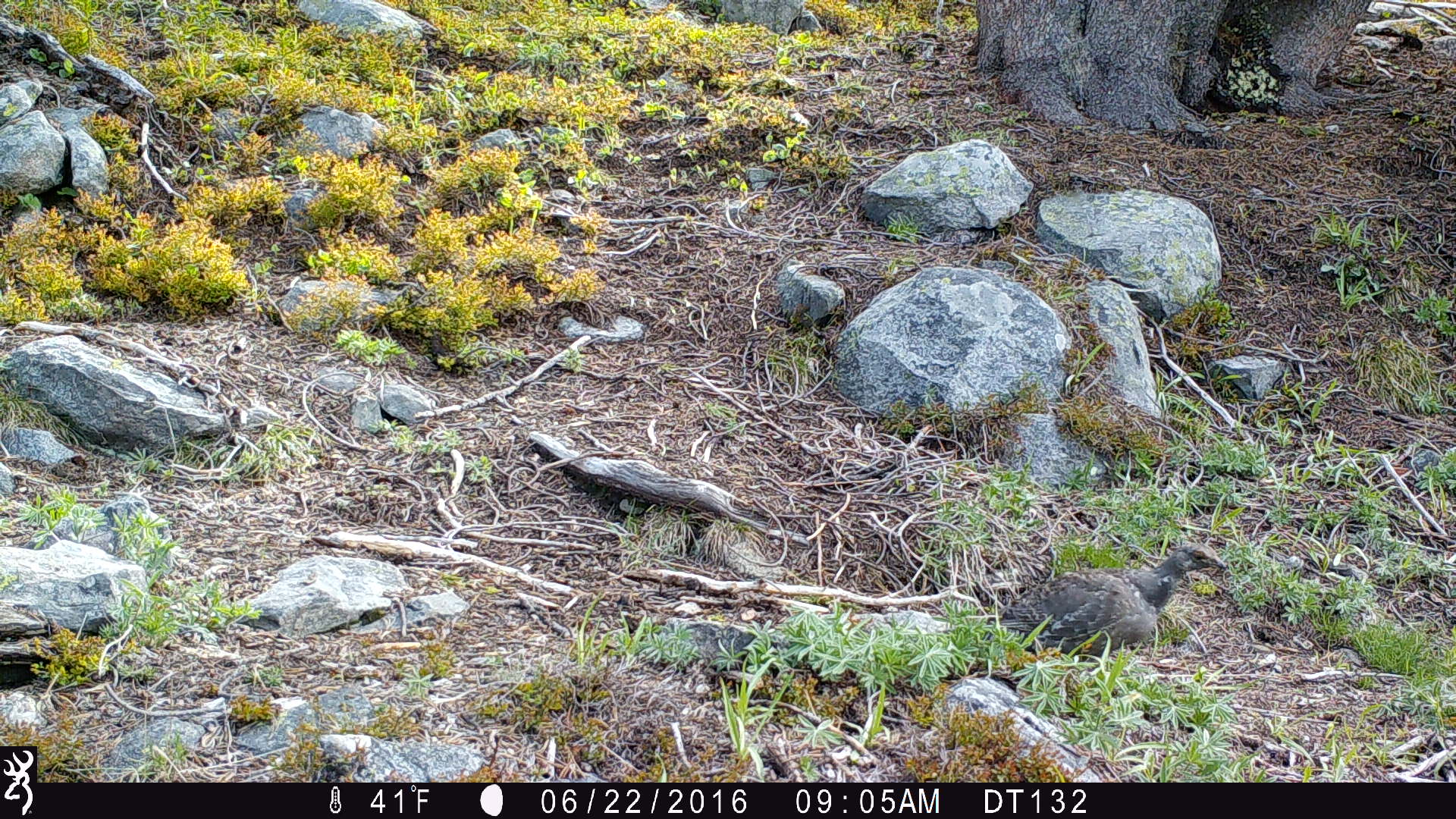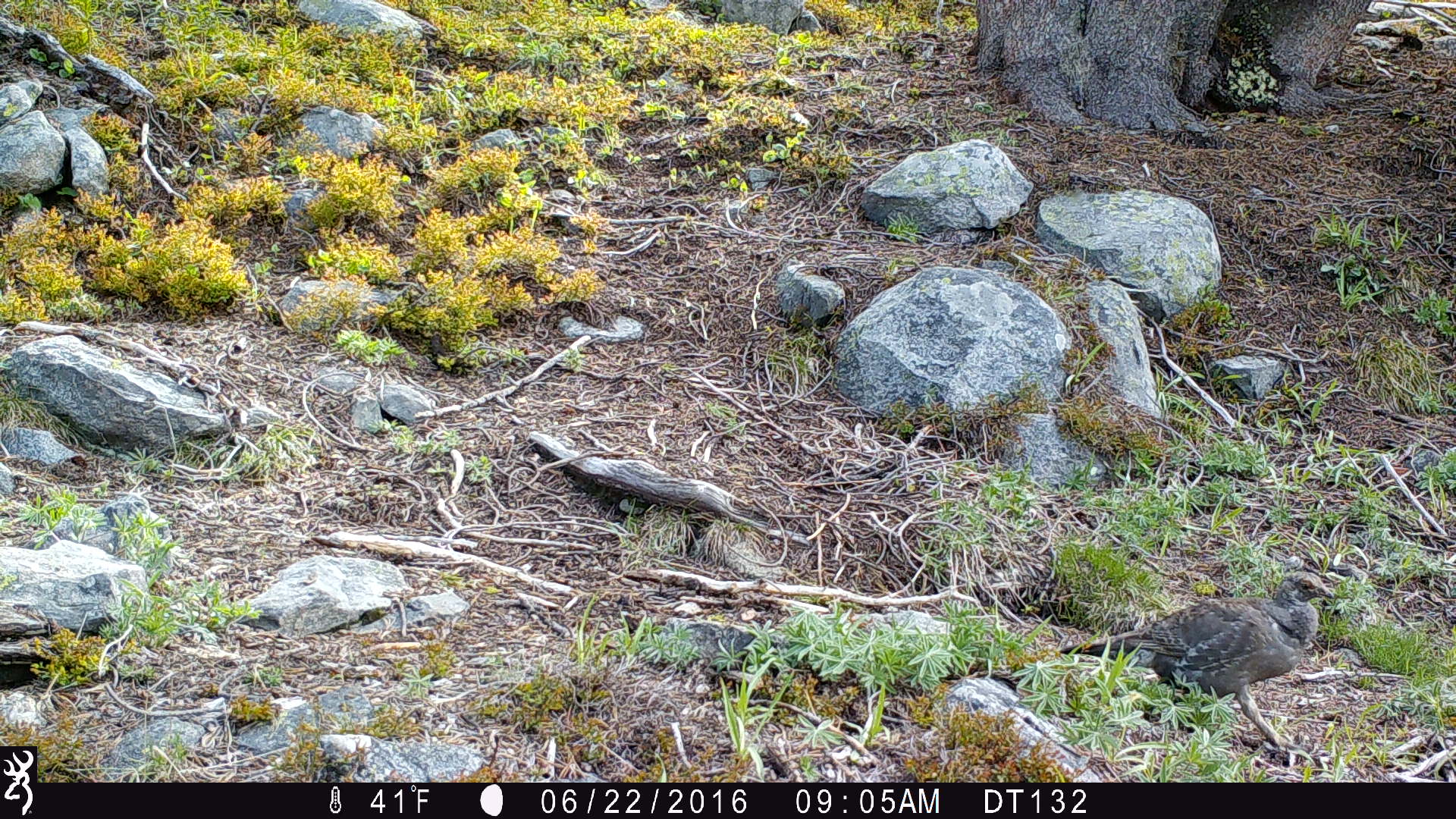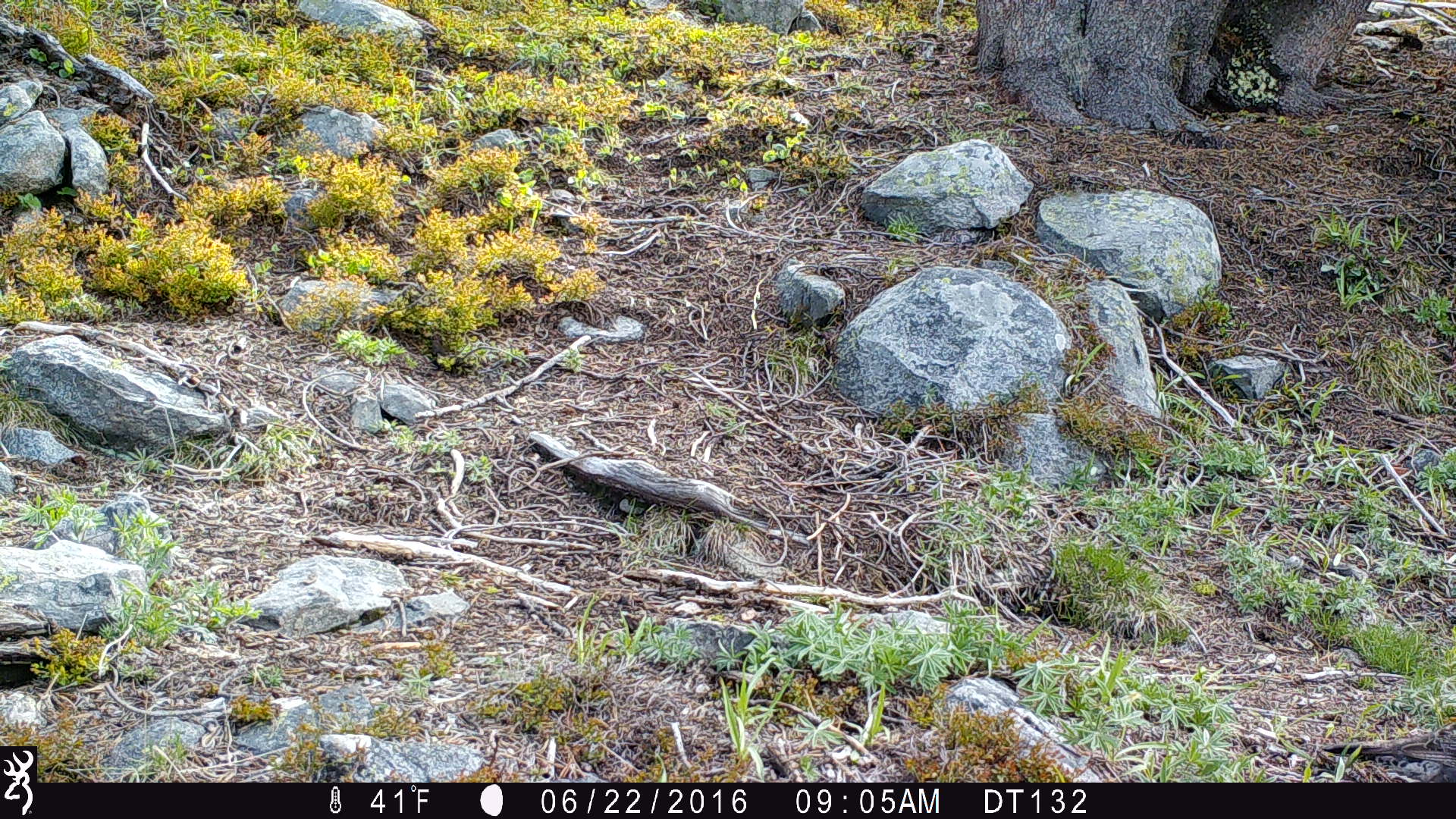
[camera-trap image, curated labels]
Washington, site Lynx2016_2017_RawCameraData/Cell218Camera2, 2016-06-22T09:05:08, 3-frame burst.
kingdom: Animalia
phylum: Chordata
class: Aves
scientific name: Aves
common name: birds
Aves (birds). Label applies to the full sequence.